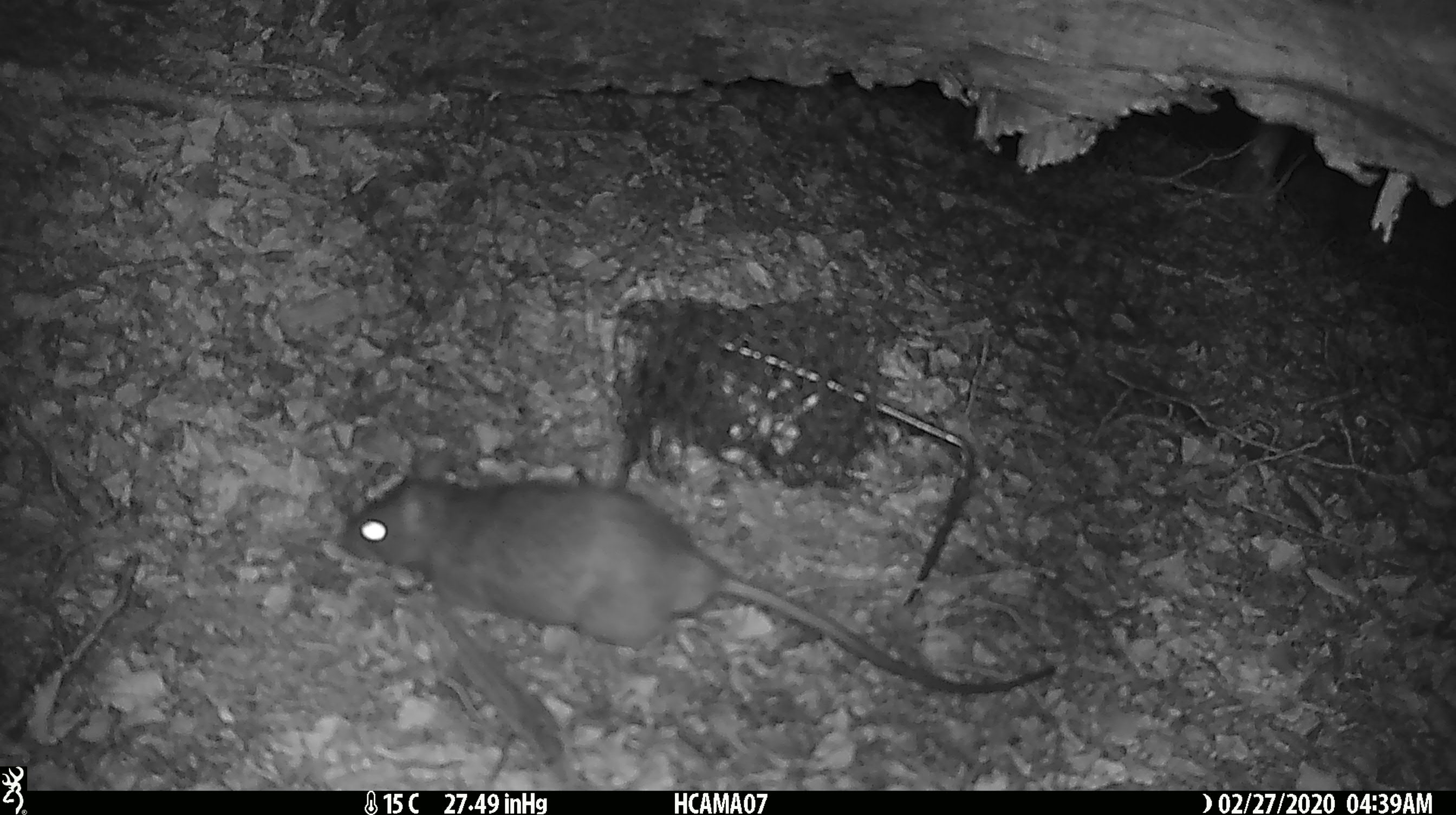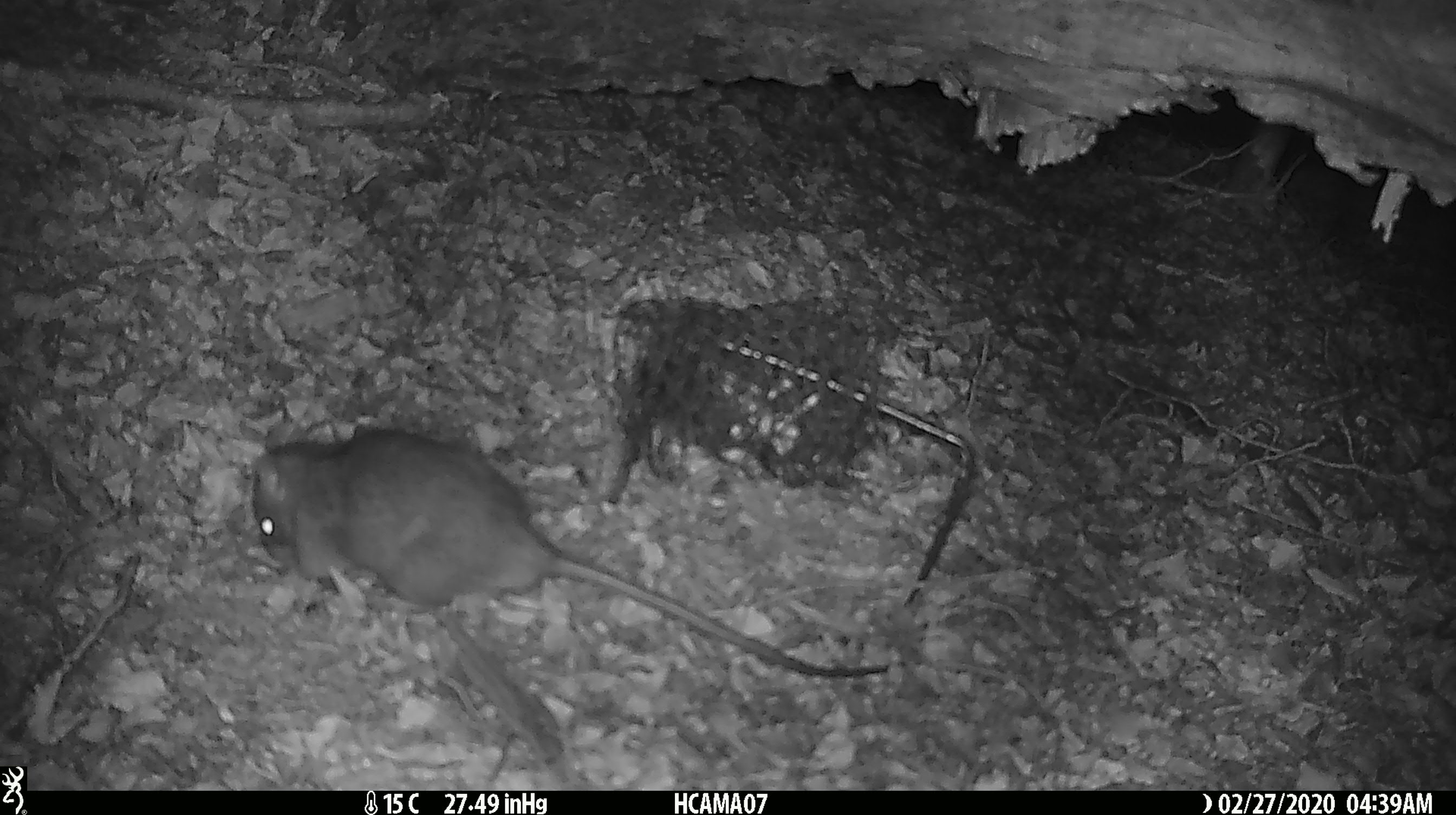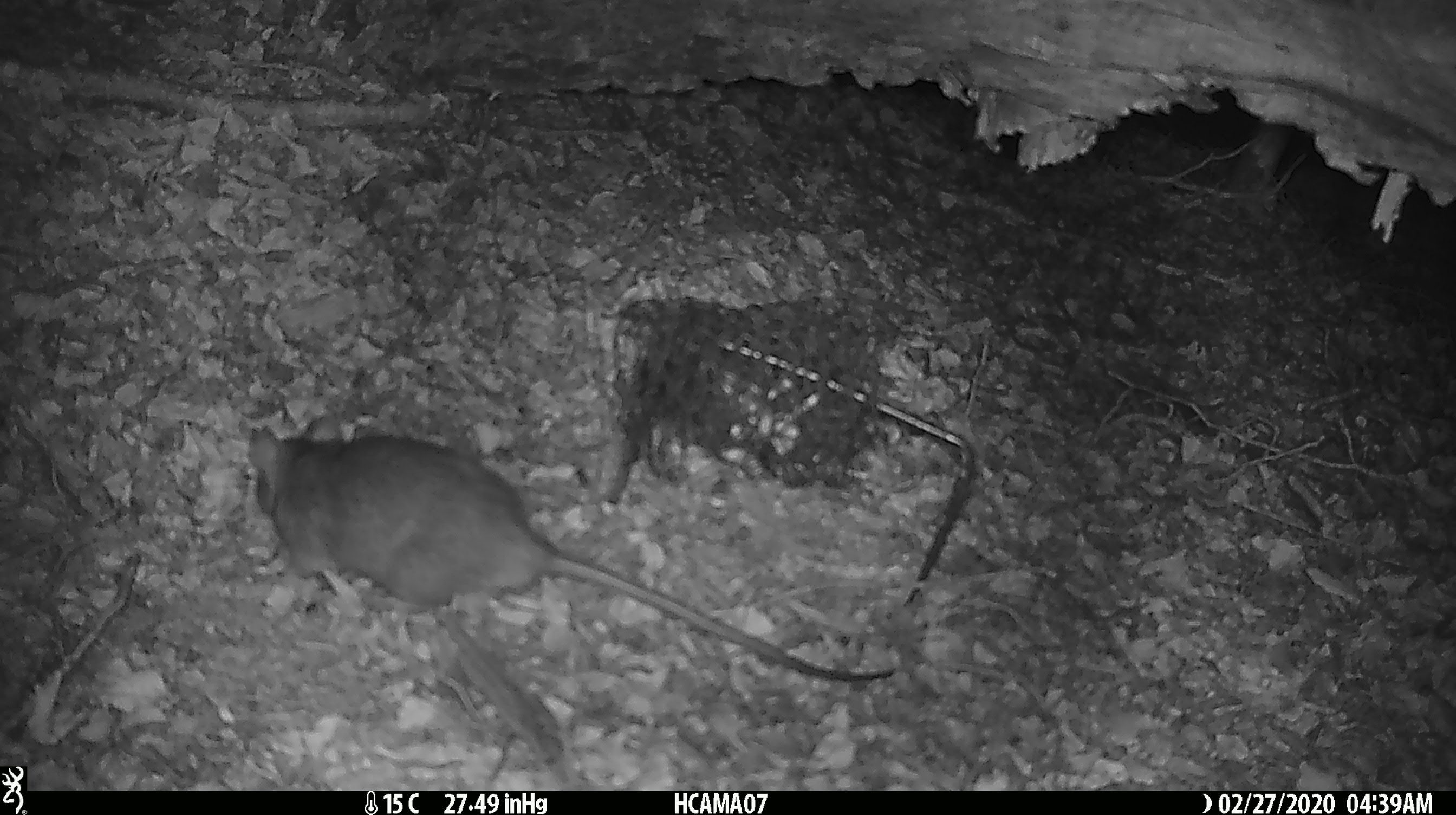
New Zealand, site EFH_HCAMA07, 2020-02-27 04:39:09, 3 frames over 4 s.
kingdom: Animalia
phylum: Chordata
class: Mammalia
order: Rodentia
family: Muridae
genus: Rattus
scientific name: Rattus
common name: rat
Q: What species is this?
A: Rat (Rattus).